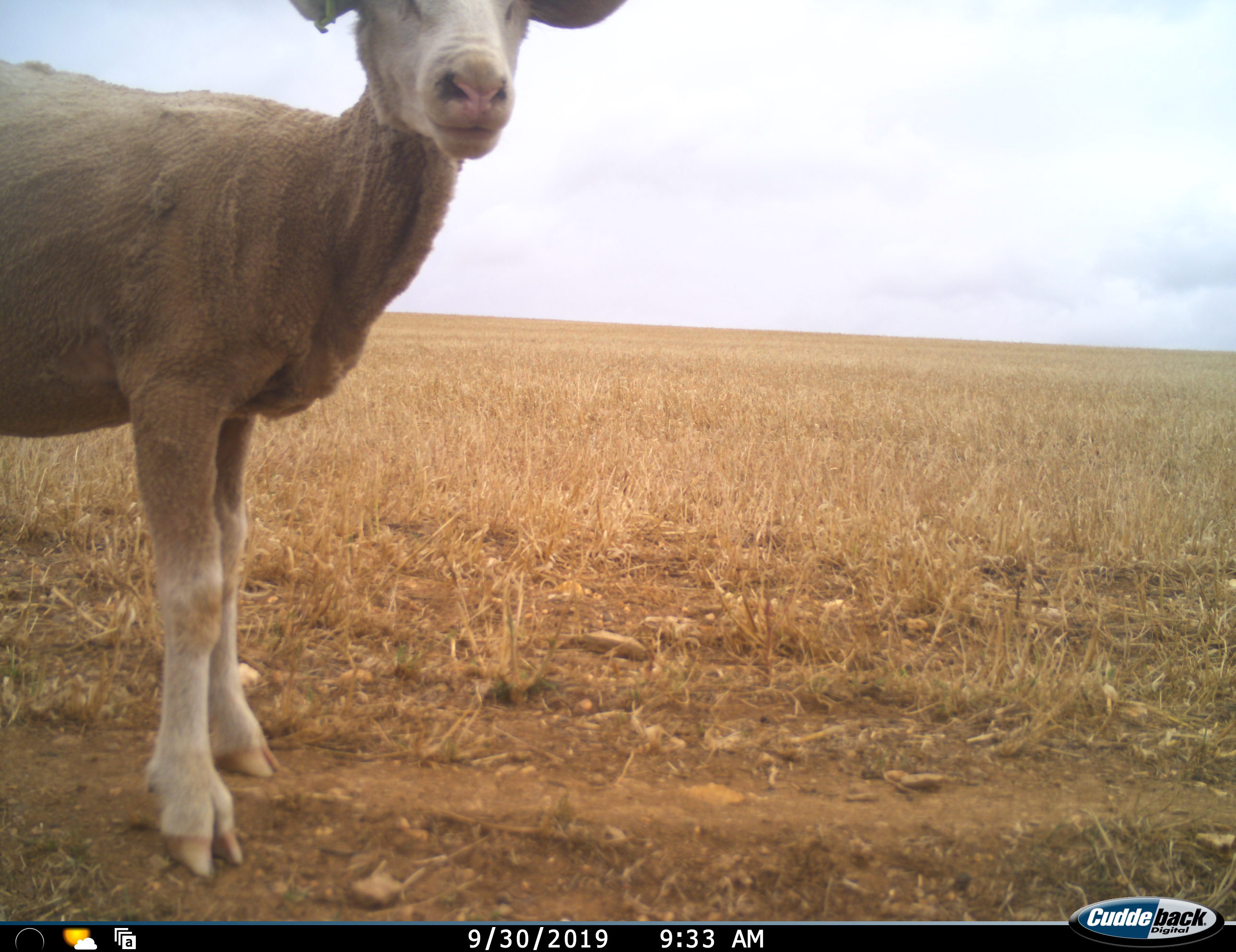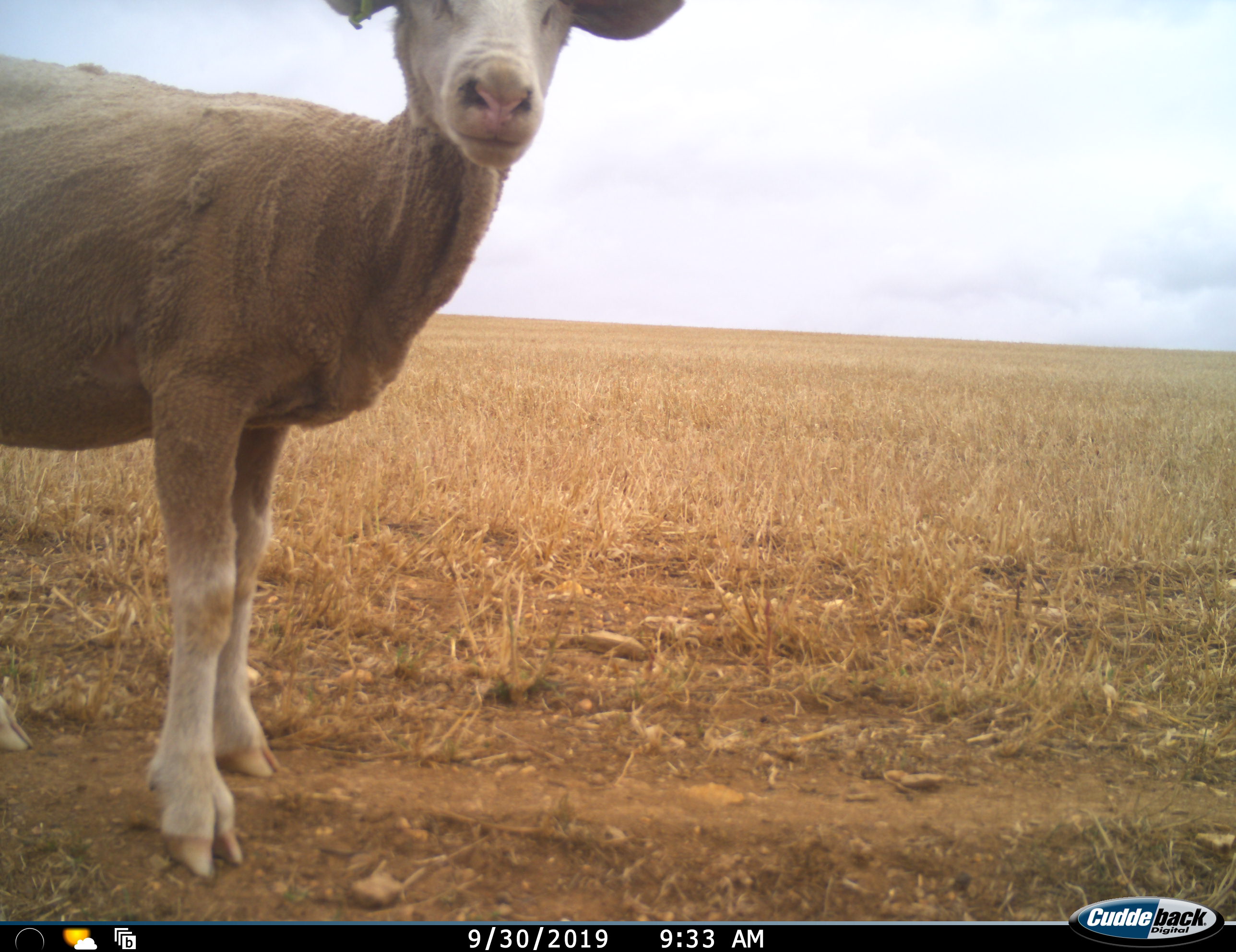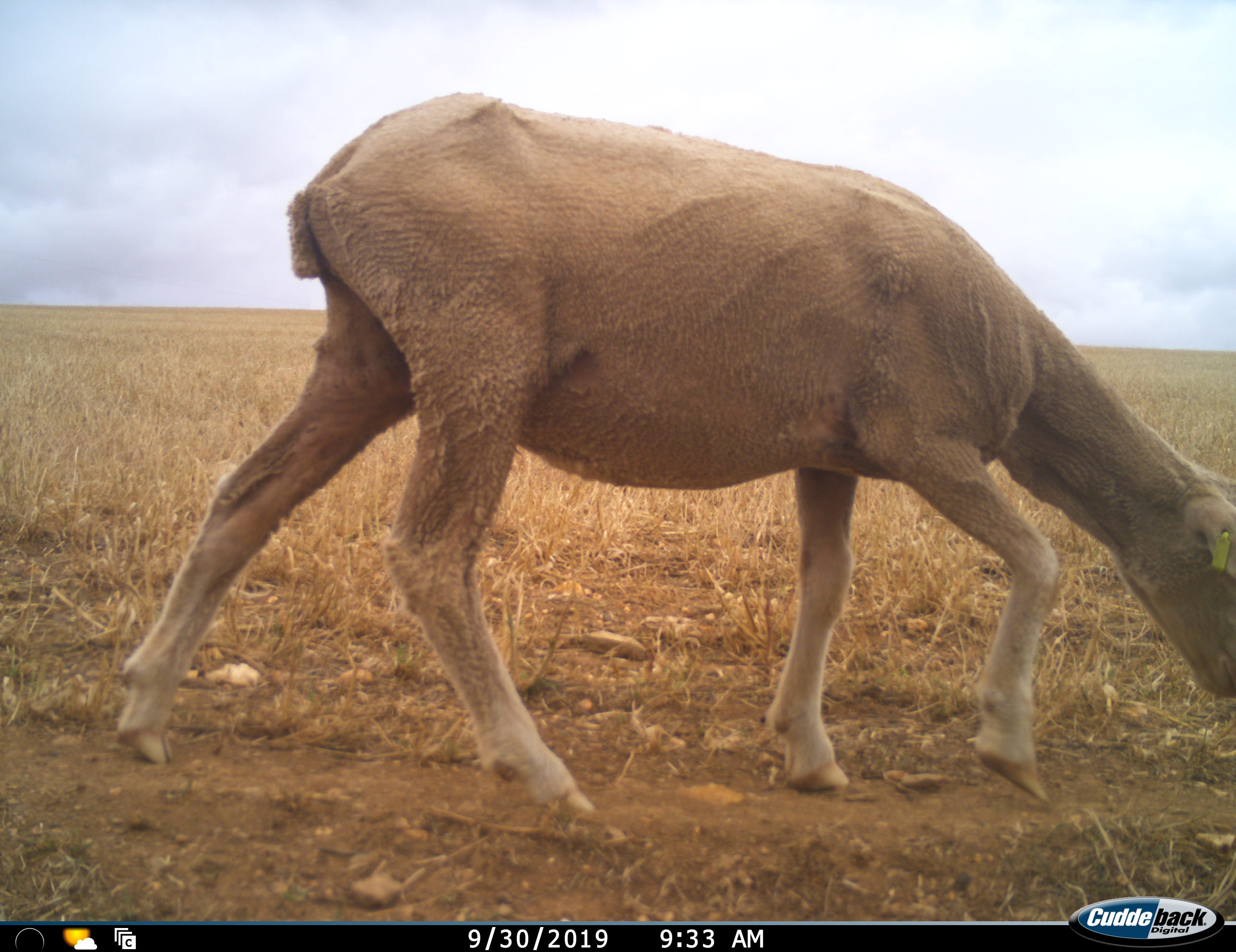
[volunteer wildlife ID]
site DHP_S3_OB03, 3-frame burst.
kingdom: Animalia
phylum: Chordata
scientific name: Vertebrata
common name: domestic animal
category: domesticanimal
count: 1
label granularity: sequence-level